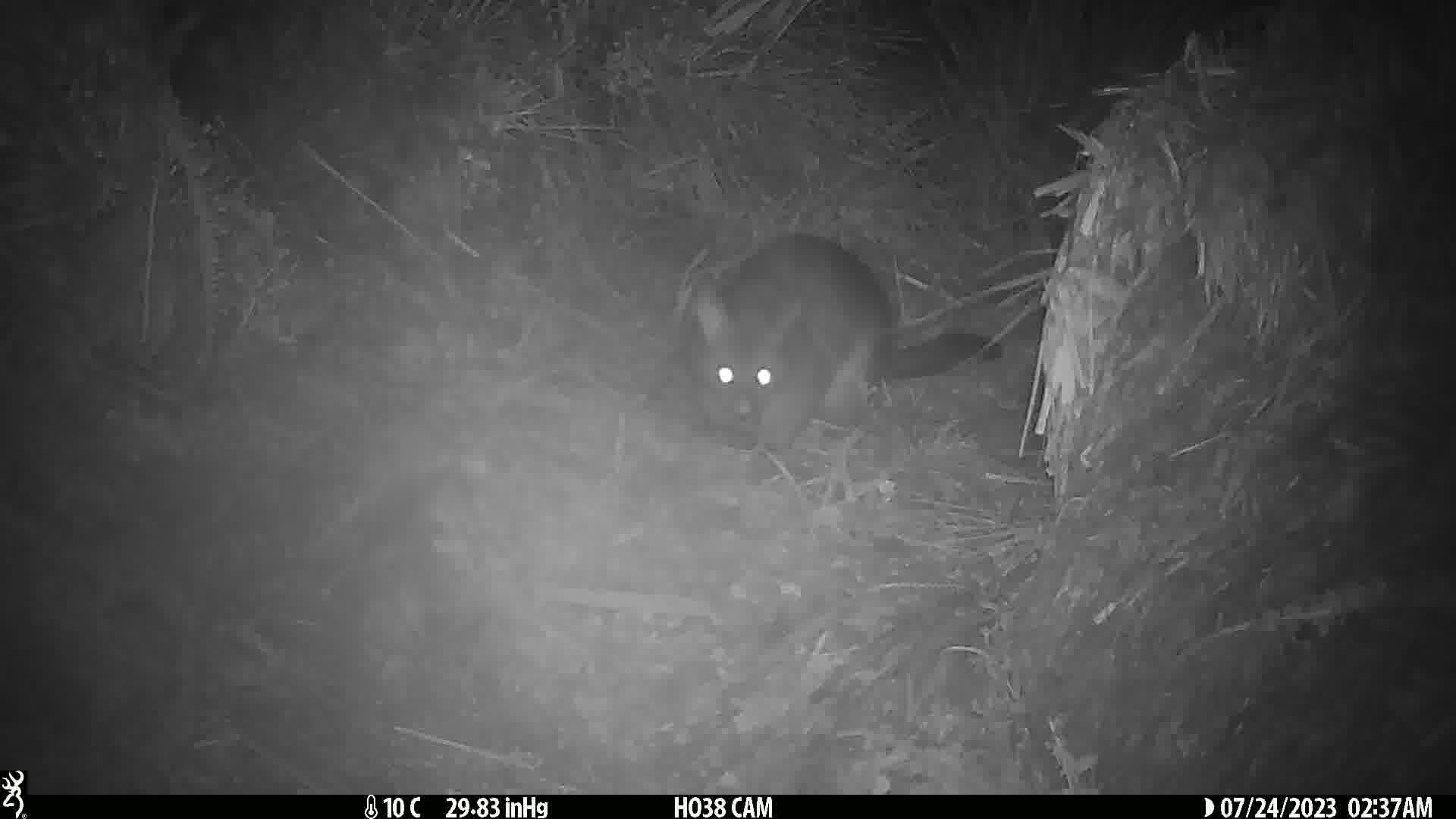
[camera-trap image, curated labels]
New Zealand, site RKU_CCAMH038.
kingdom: Animalia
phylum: Chordata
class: Mammalia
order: Diprotodontia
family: Phalangeridae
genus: Trichosurus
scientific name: Trichosurus vulpecula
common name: common brushtail possum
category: possum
Possum (common brushtail possum) (Trichosurus vulpecula).